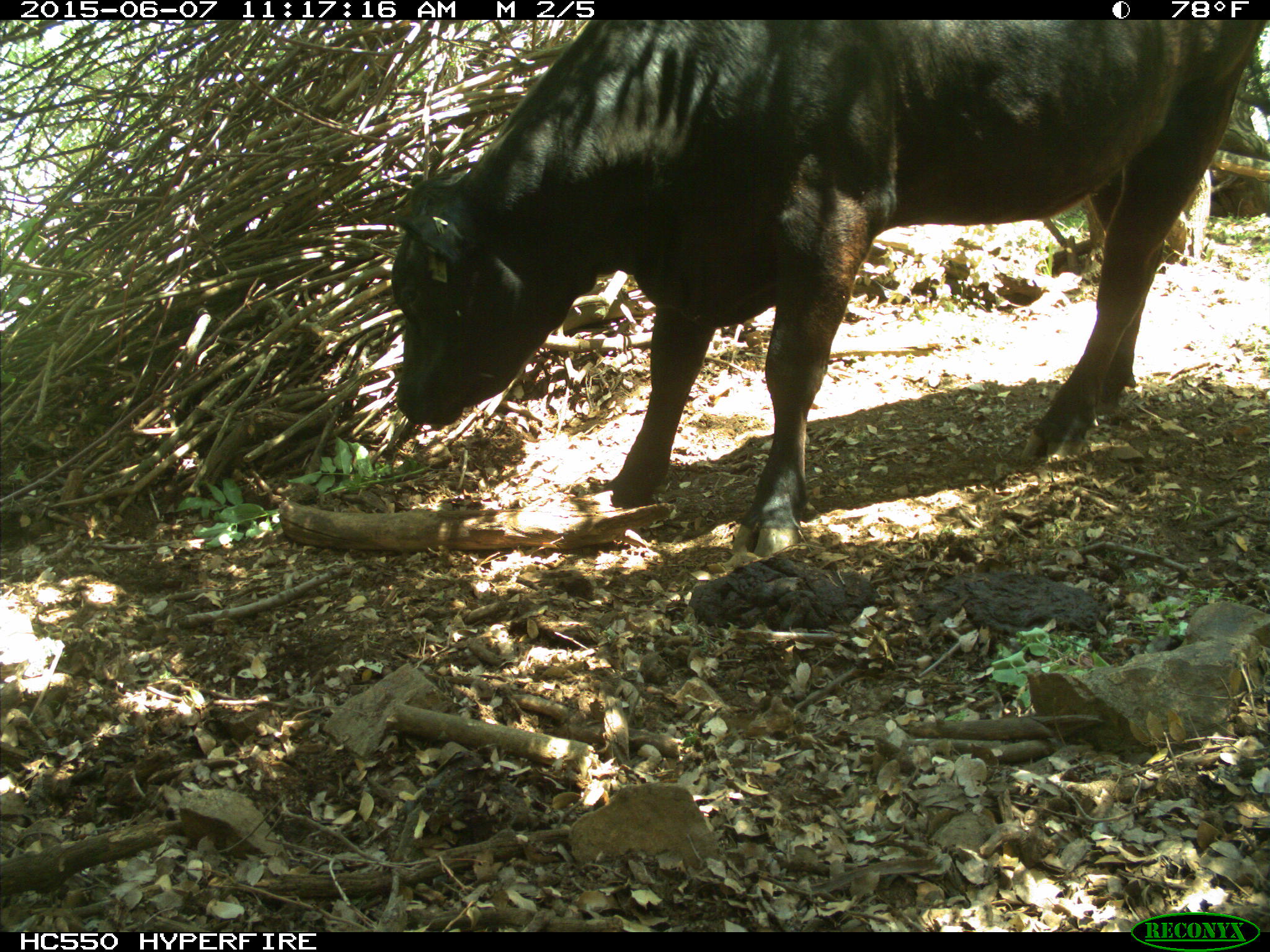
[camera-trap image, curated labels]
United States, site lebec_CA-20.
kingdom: Animalia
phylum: Chordata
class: Mammalia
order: Artiodactyla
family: Bovidae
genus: Bos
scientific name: Bos taurus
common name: domestic cow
Bos taurus (domestic cow).